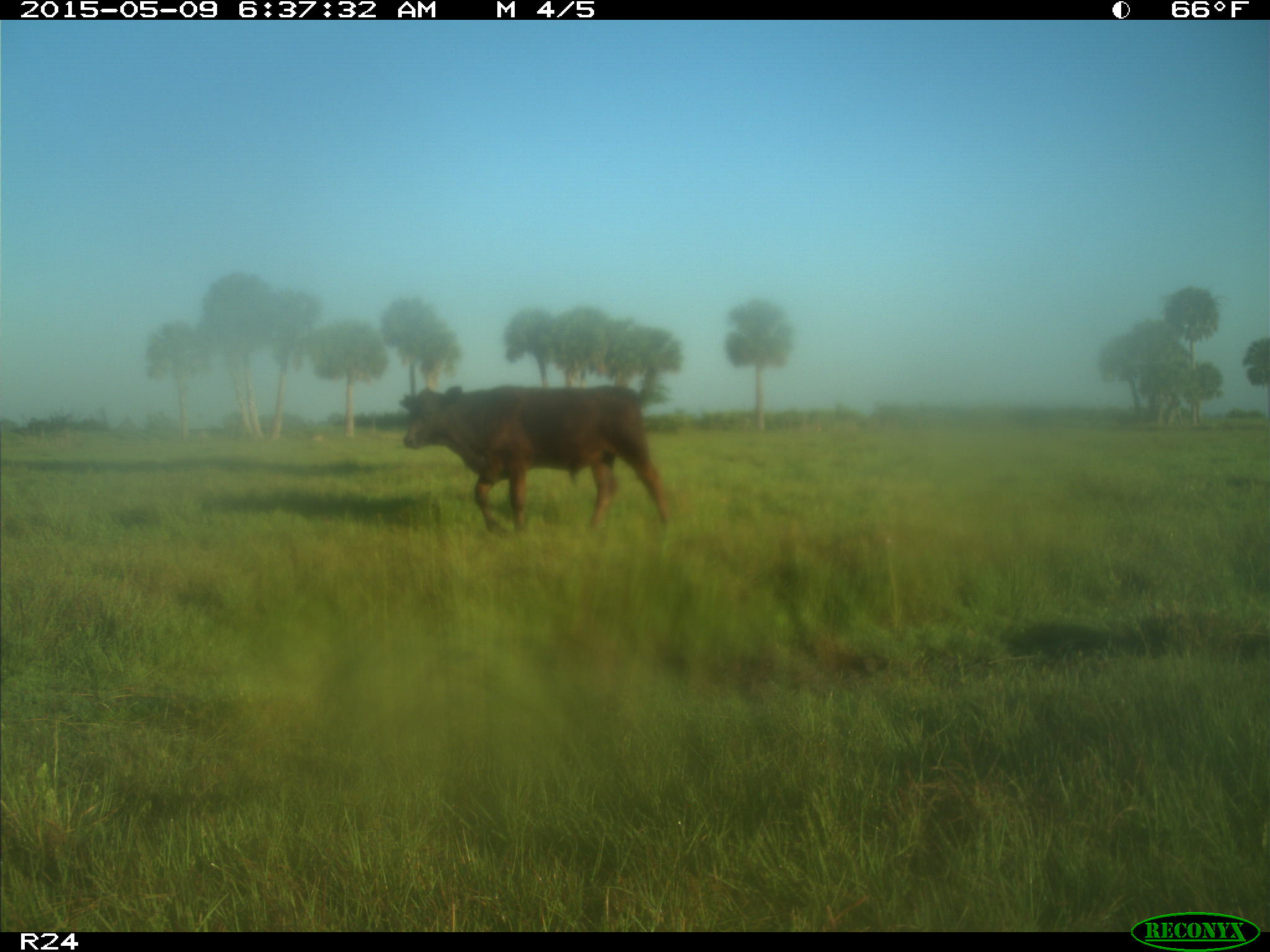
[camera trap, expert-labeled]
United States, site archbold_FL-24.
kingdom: Animalia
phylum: Chordata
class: Mammalia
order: Artiodactyla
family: Bovidae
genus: Bos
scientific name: Bos taurus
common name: domestic cow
Bos taurus (domestic cow).